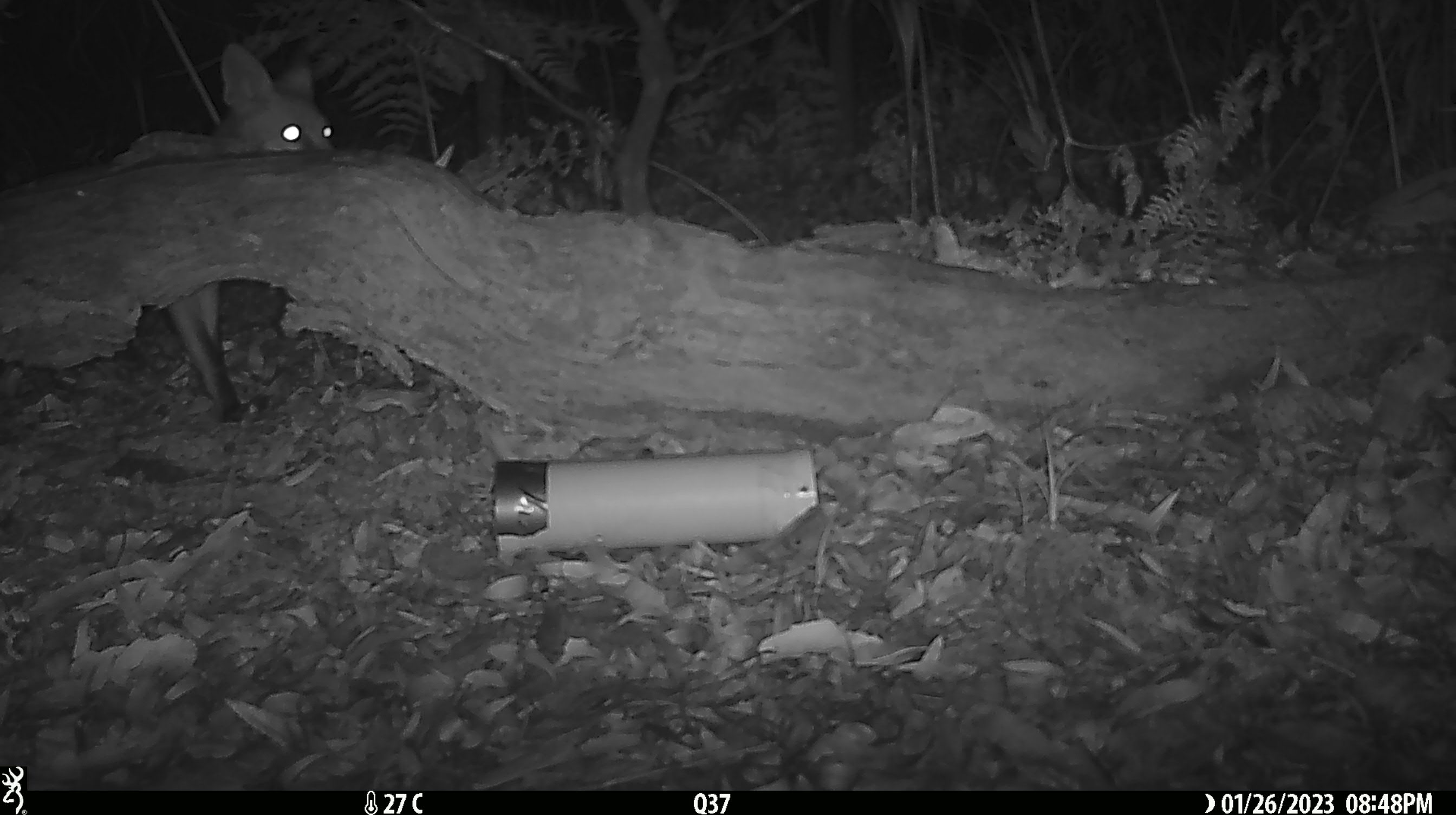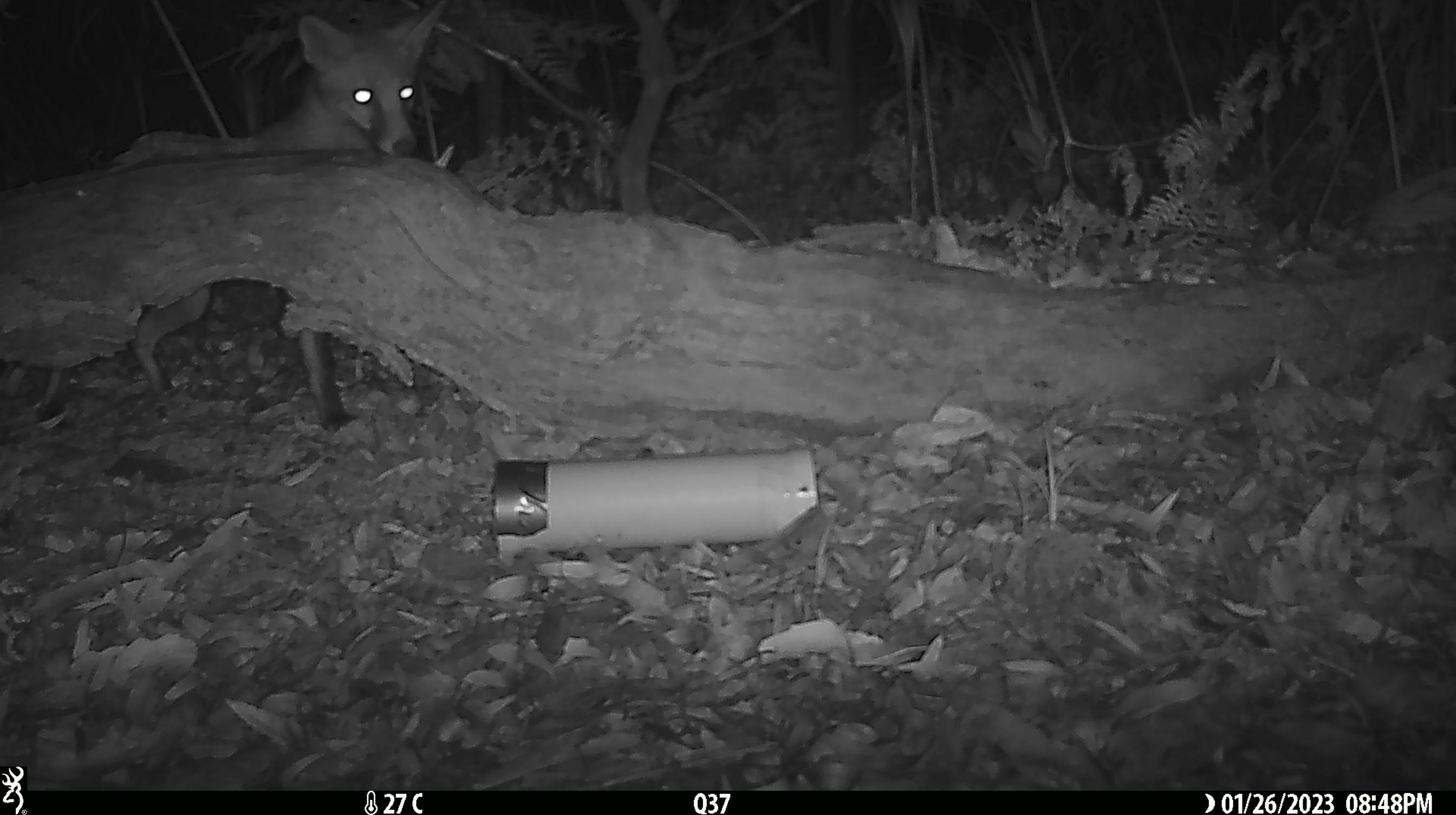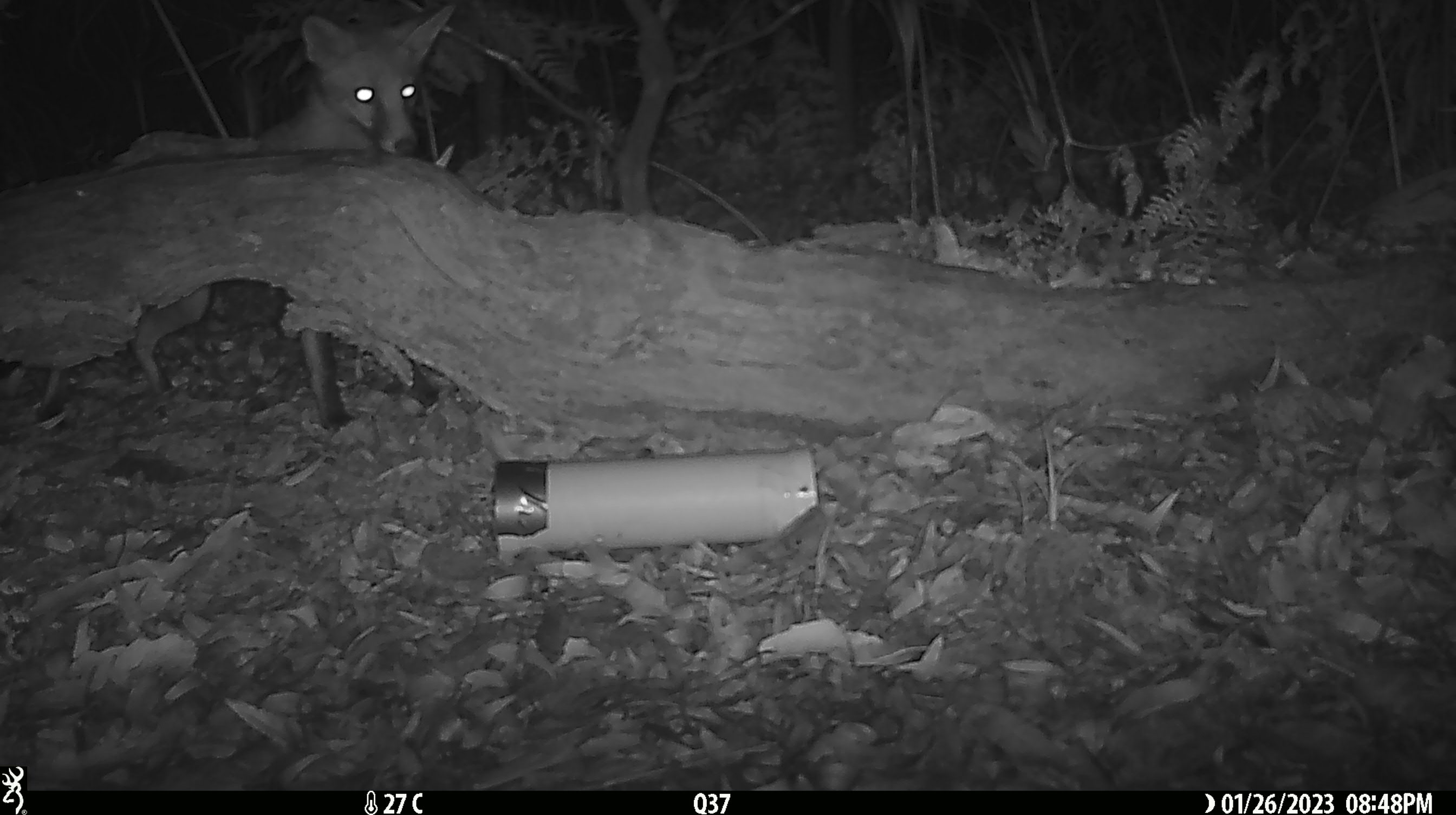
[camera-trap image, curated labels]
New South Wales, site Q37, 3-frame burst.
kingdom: Animalia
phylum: Chordata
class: Mammalia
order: Carnivora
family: Canidae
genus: Vulpes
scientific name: Vulpes vulpes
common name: red fox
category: fox